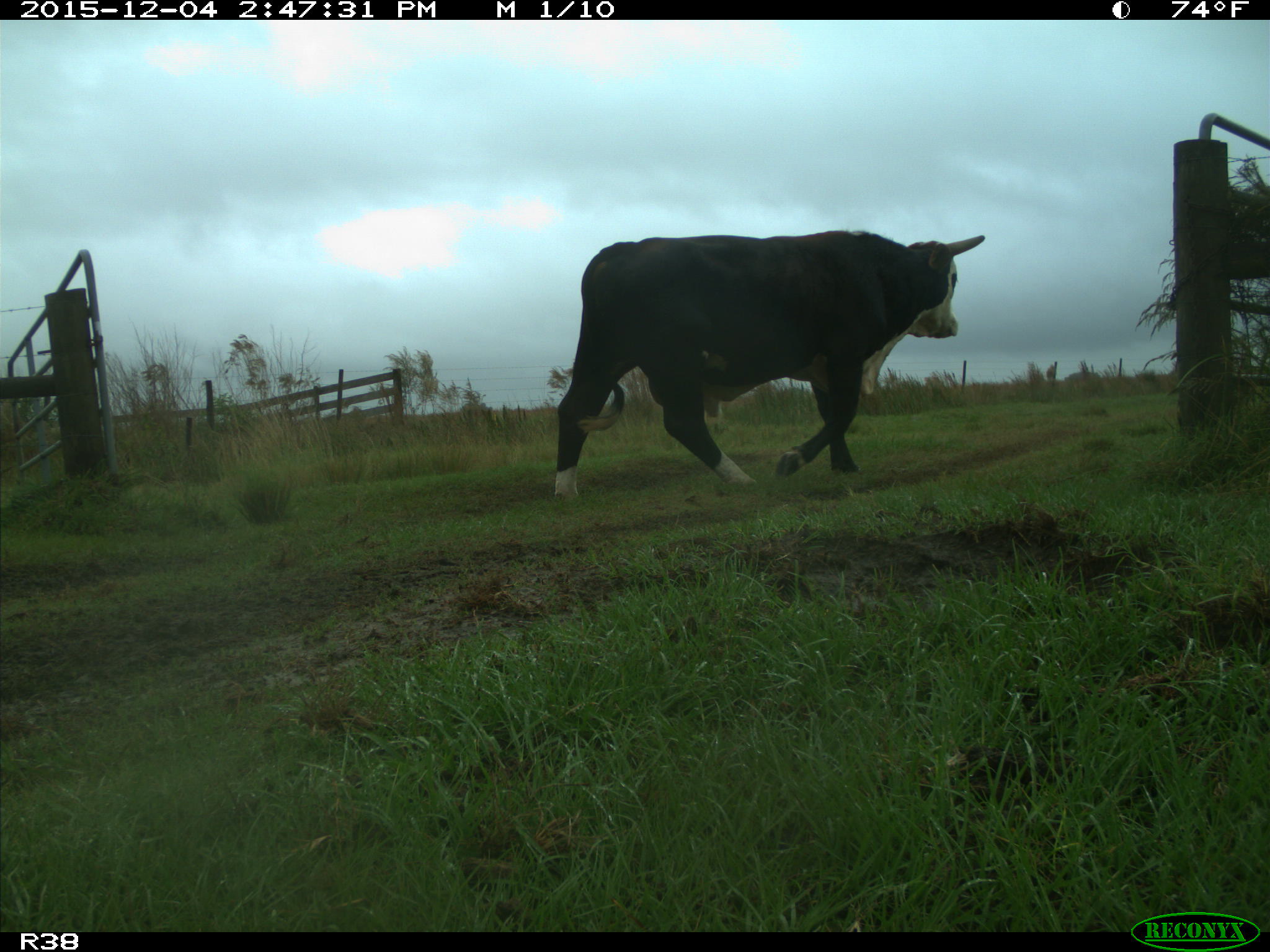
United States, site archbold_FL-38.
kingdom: Animalia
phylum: Chordata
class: Mammalia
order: Artiodactyla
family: Bovidae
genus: Bos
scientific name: Bos taurus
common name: domestic cow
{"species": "Bos taurus (domestic cow)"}